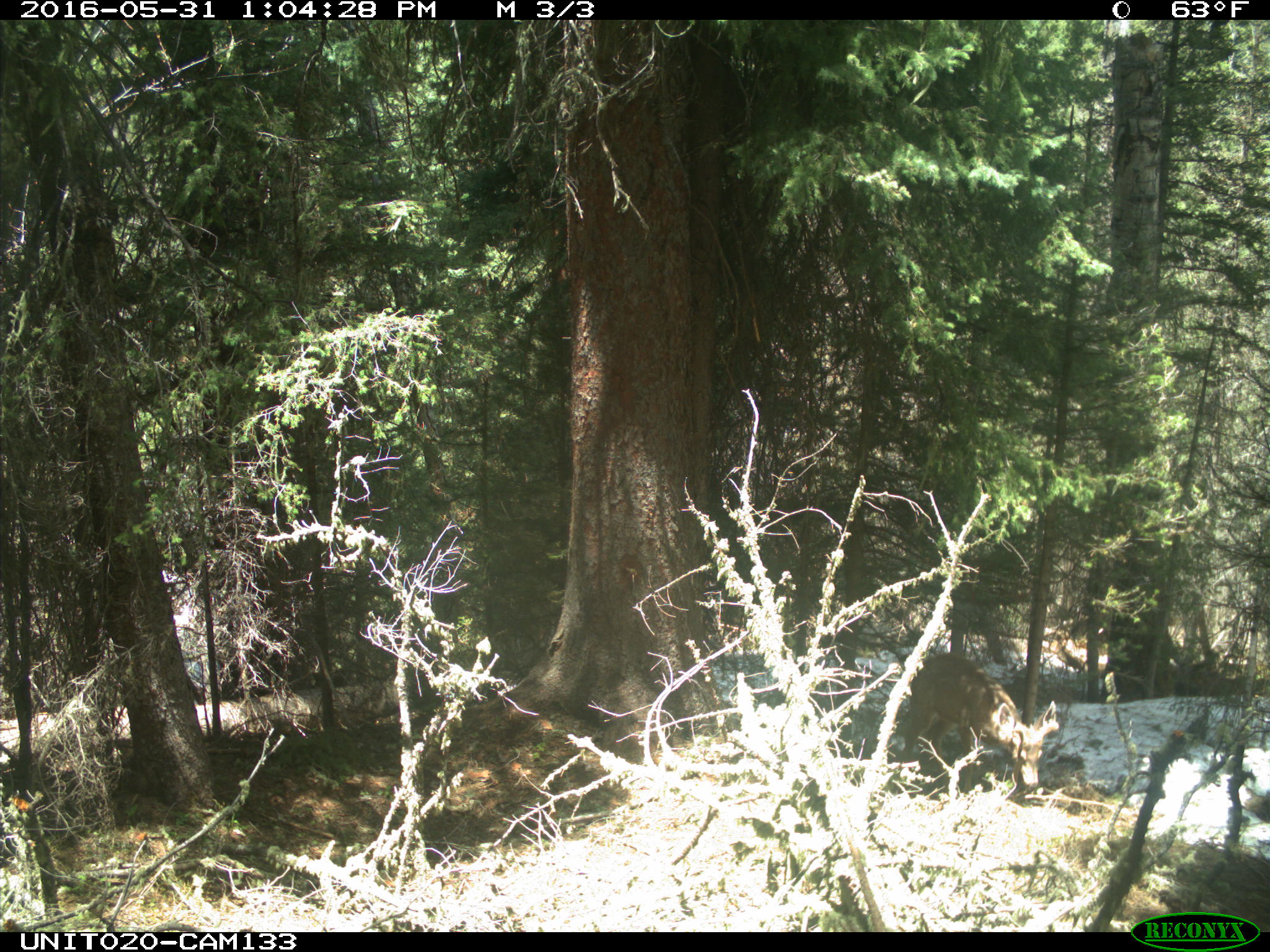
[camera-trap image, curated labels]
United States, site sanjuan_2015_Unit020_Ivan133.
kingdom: Animalia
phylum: Chordata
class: Mammalia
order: Artiodactyla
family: Cervidae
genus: Odocoileus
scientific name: Odocoileus hemionus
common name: mule deer